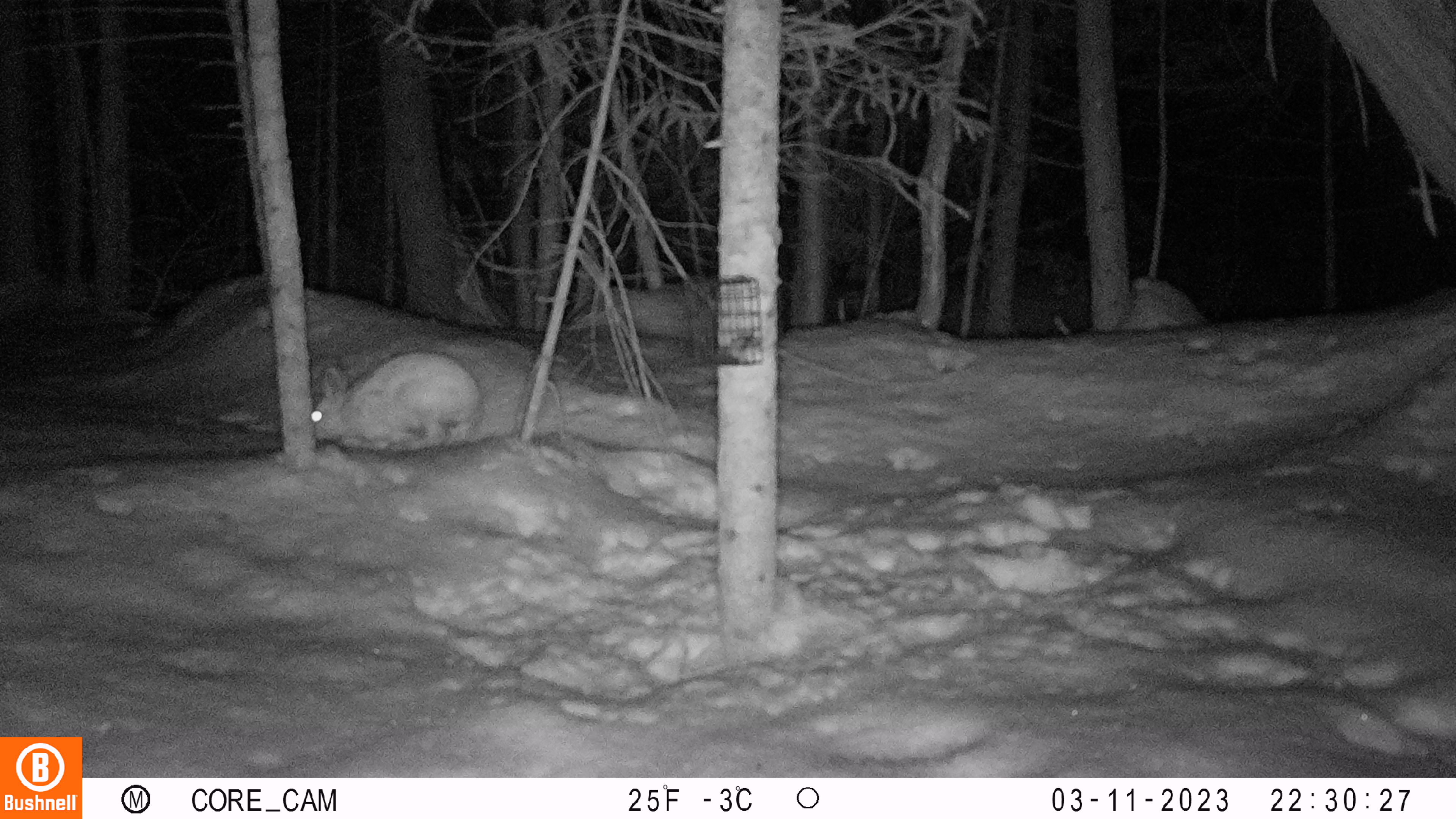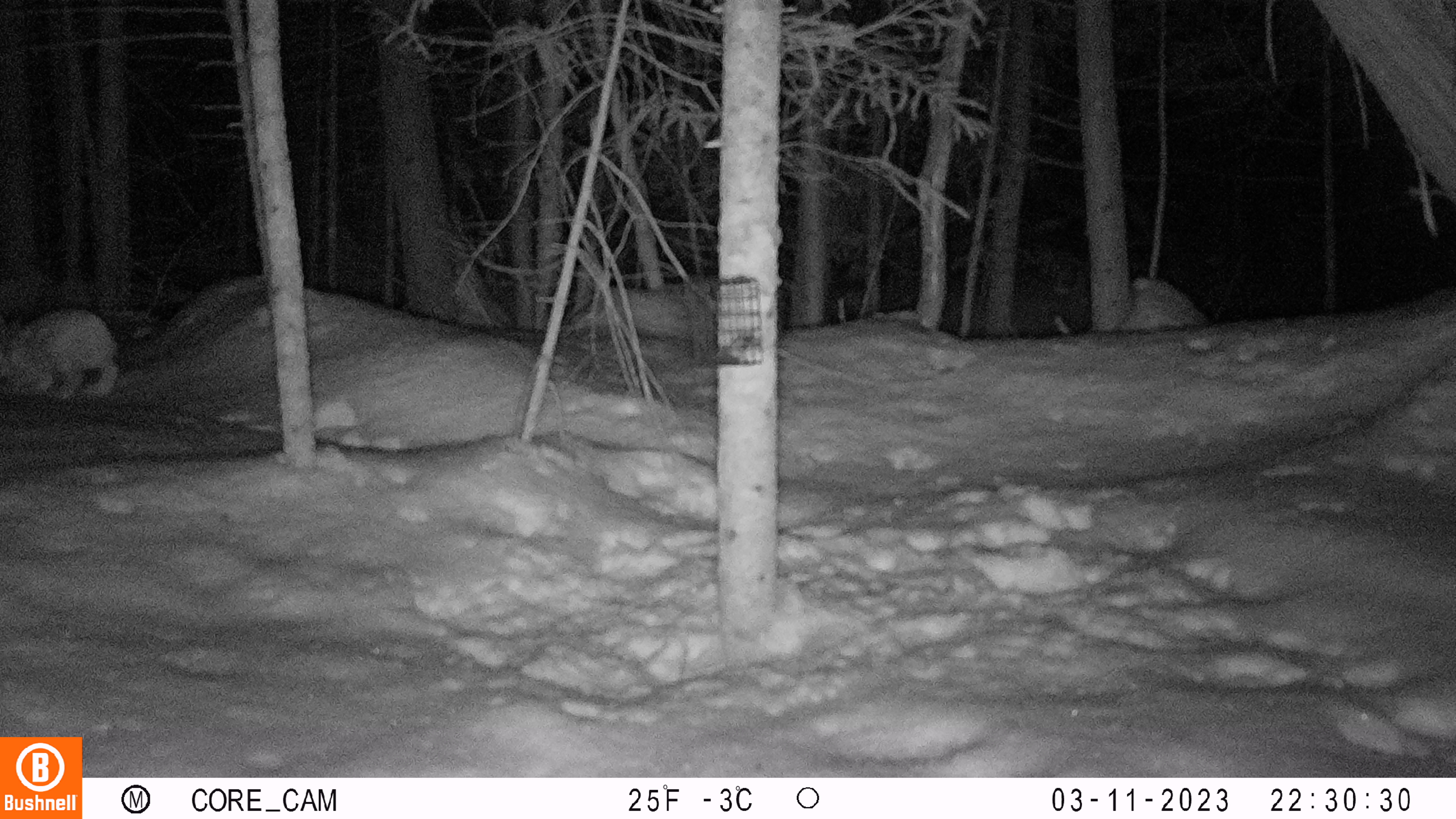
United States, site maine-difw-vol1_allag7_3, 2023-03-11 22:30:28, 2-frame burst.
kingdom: Animalia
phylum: Chordata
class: Mammalia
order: Lagomorpha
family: Leporidae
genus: Lepus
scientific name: Lepus americanus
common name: snowshoe hare